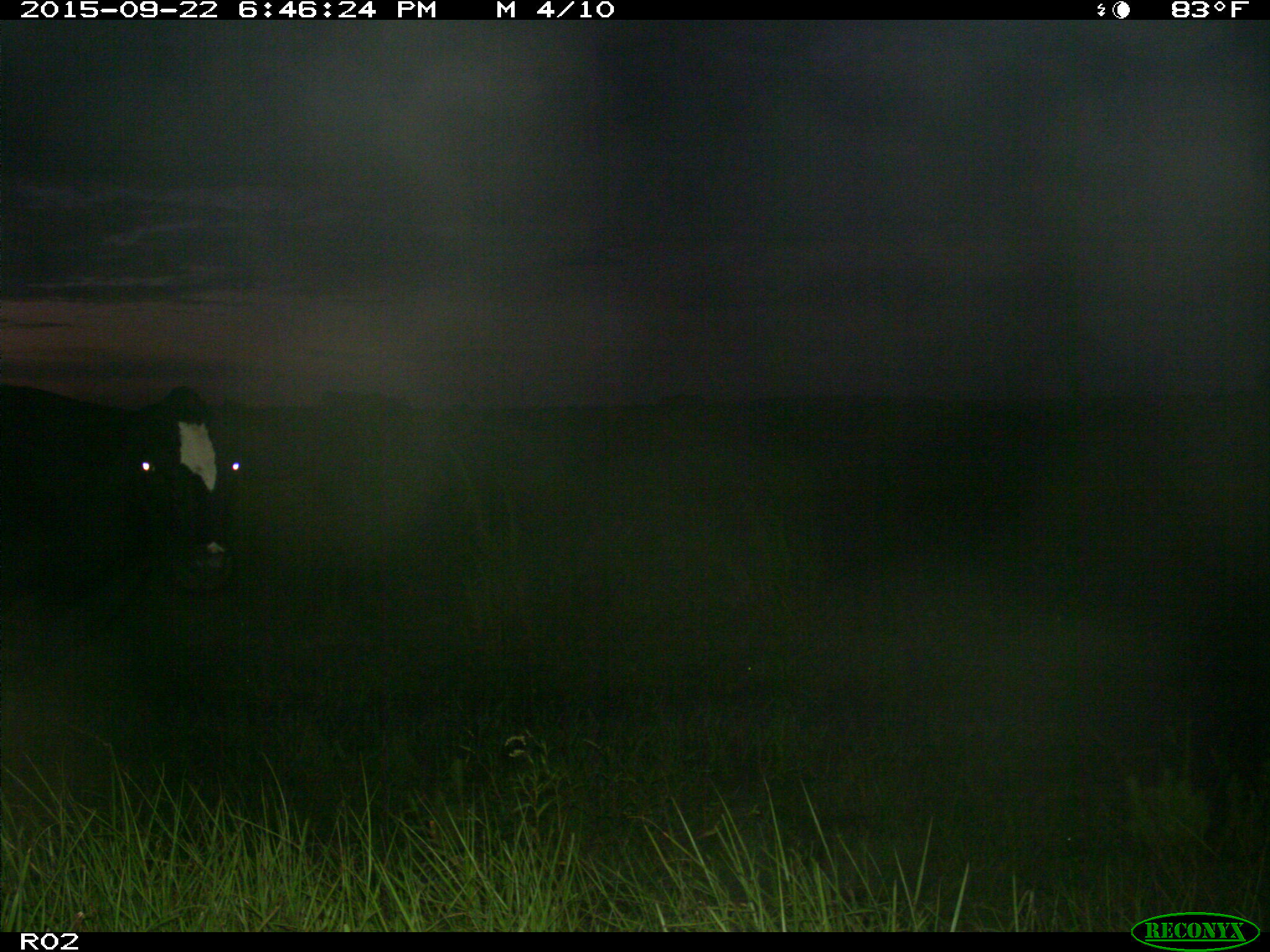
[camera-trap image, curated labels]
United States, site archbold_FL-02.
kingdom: Animalia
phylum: Chordata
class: Mammalia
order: Artiodactyla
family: Bovidae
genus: Bos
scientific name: Bos taurus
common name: domestic cow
Bos taurus (domestic cow).